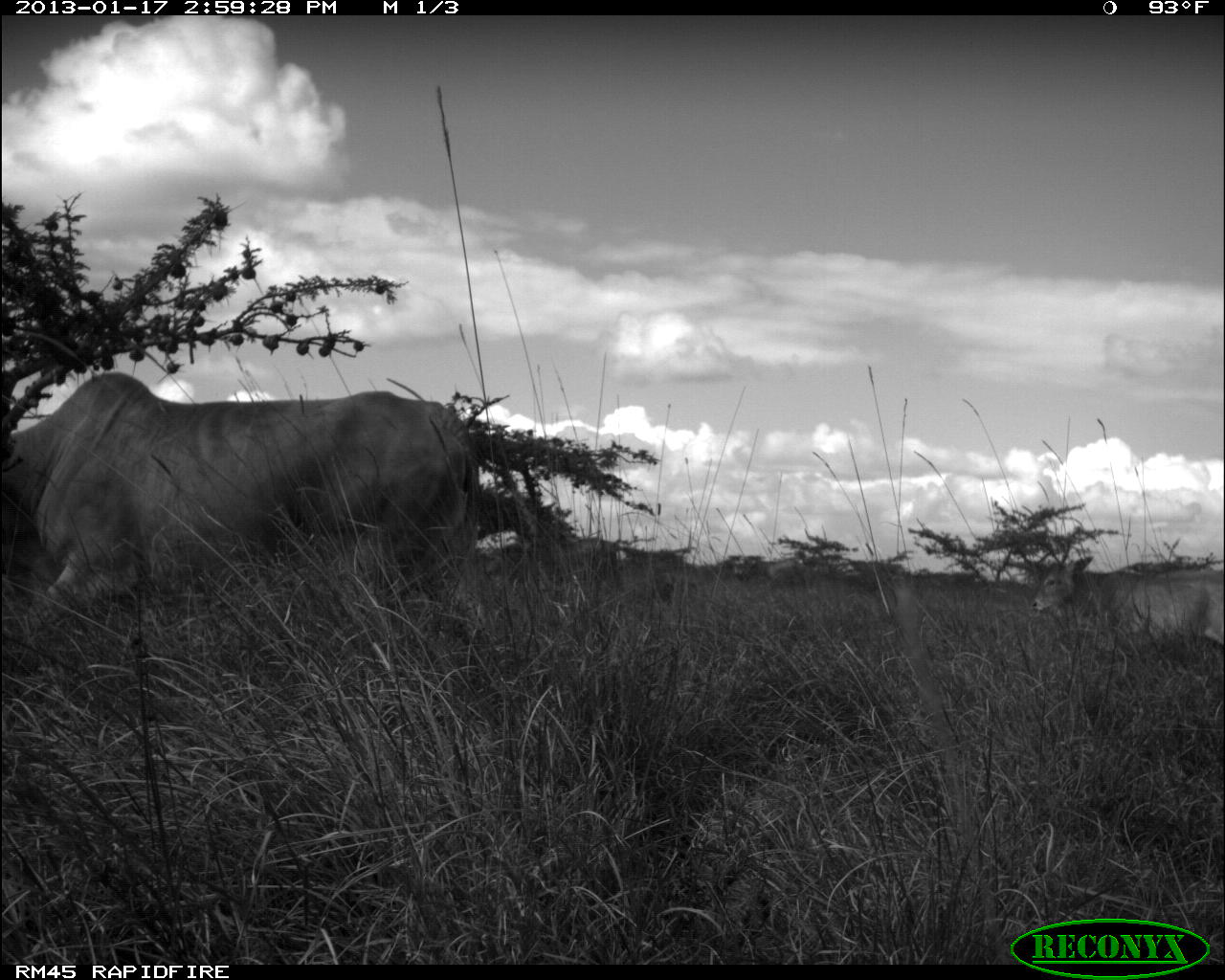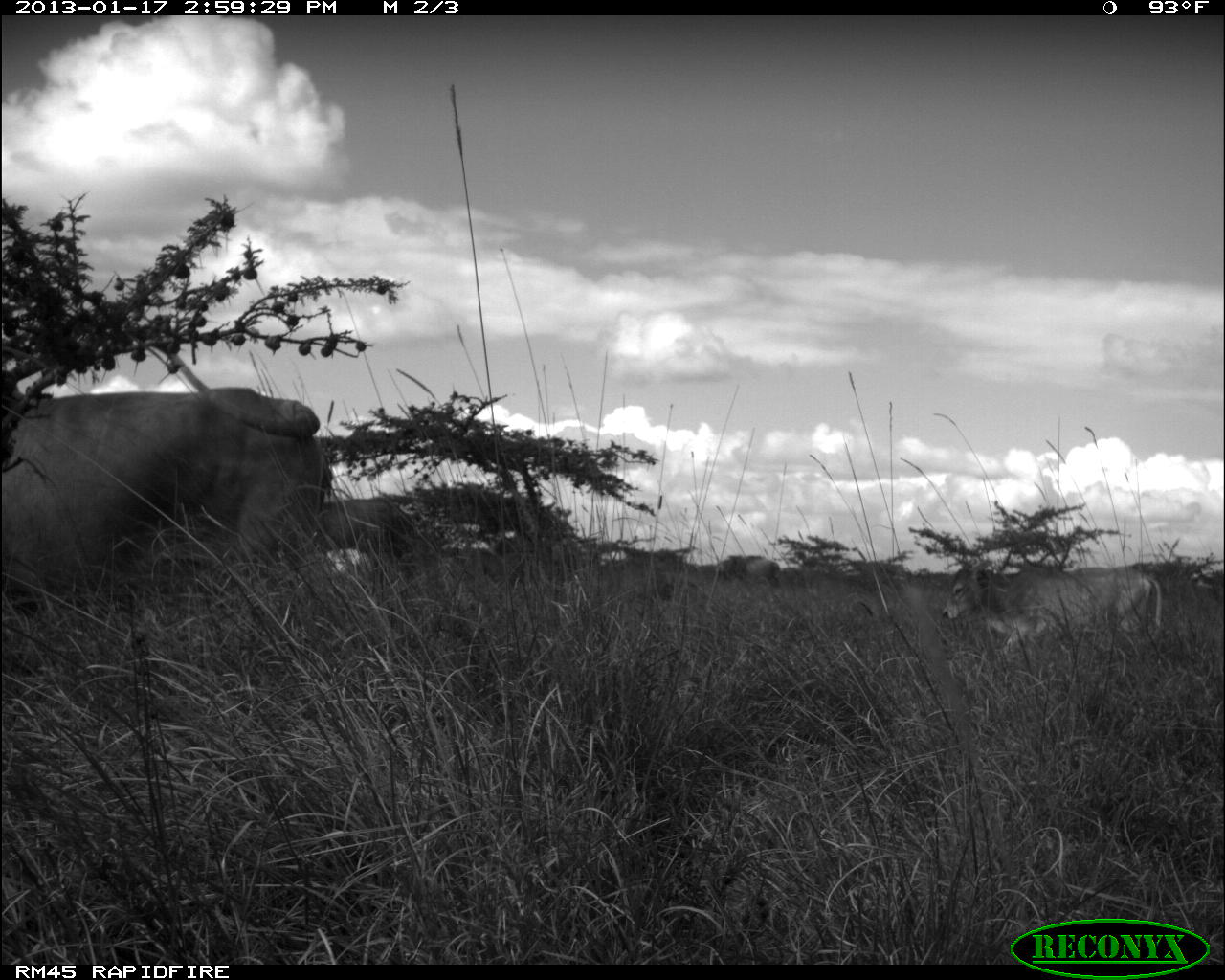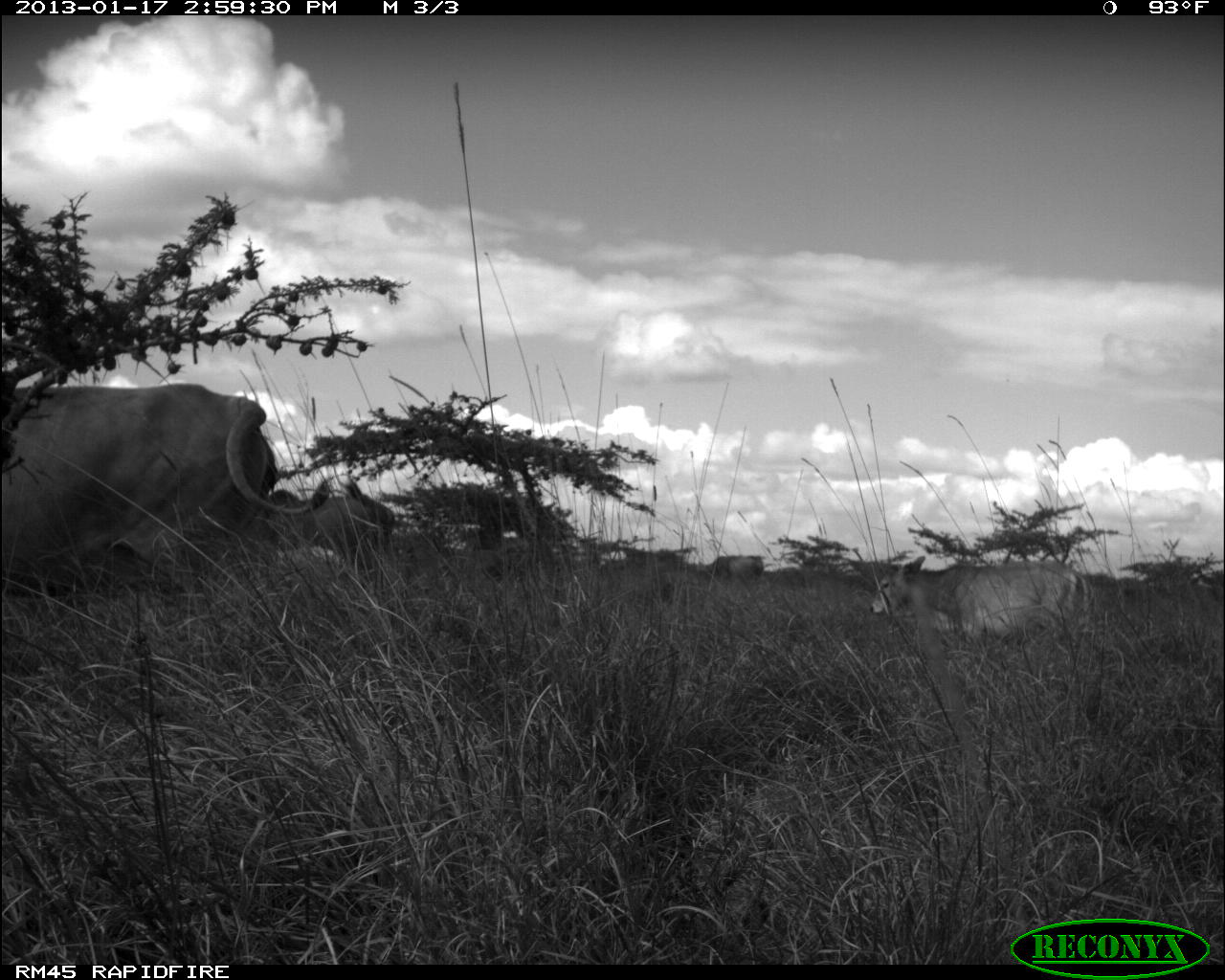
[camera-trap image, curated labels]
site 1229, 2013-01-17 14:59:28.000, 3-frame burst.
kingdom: Animalia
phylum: Chordata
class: Mammalia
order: Artiodactyla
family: Bovidae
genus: Bos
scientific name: Bos taurus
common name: domestic cattle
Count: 9.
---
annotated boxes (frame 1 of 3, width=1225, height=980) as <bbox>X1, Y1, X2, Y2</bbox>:
bos taurus: <bbox>2, 371, 478, 617</bbox>; <bbox>1030, 556, 1223, 647</bbox>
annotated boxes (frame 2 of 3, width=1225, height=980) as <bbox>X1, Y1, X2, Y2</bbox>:
bos taurus: <bbox>1, 355, 333, 599</bbox>; <bbox>942, 563, 1164, 655</bbox>; <bbox>324, 499, 418, 587</bbox>; <bbox>1134, 562, 1204, 611</bbox>; <bbox>495, 535, 577, 569</bbox>; <bbox>443, 548, 508, 581</bbox>; <bbox>718, 555, 782, 588</bbox>; <bbox>324, 549, 375, 583</bbox>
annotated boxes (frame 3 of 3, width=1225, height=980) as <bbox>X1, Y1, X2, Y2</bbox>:
bos taurus: <bbox>1, 383, 331, 597</bbox>; <bbox>869, 554, 1095, 643</bbox>; <bbox>267, 478, 396, 570</bbox>; <bbox>704, 556, 763, 581</bbox>